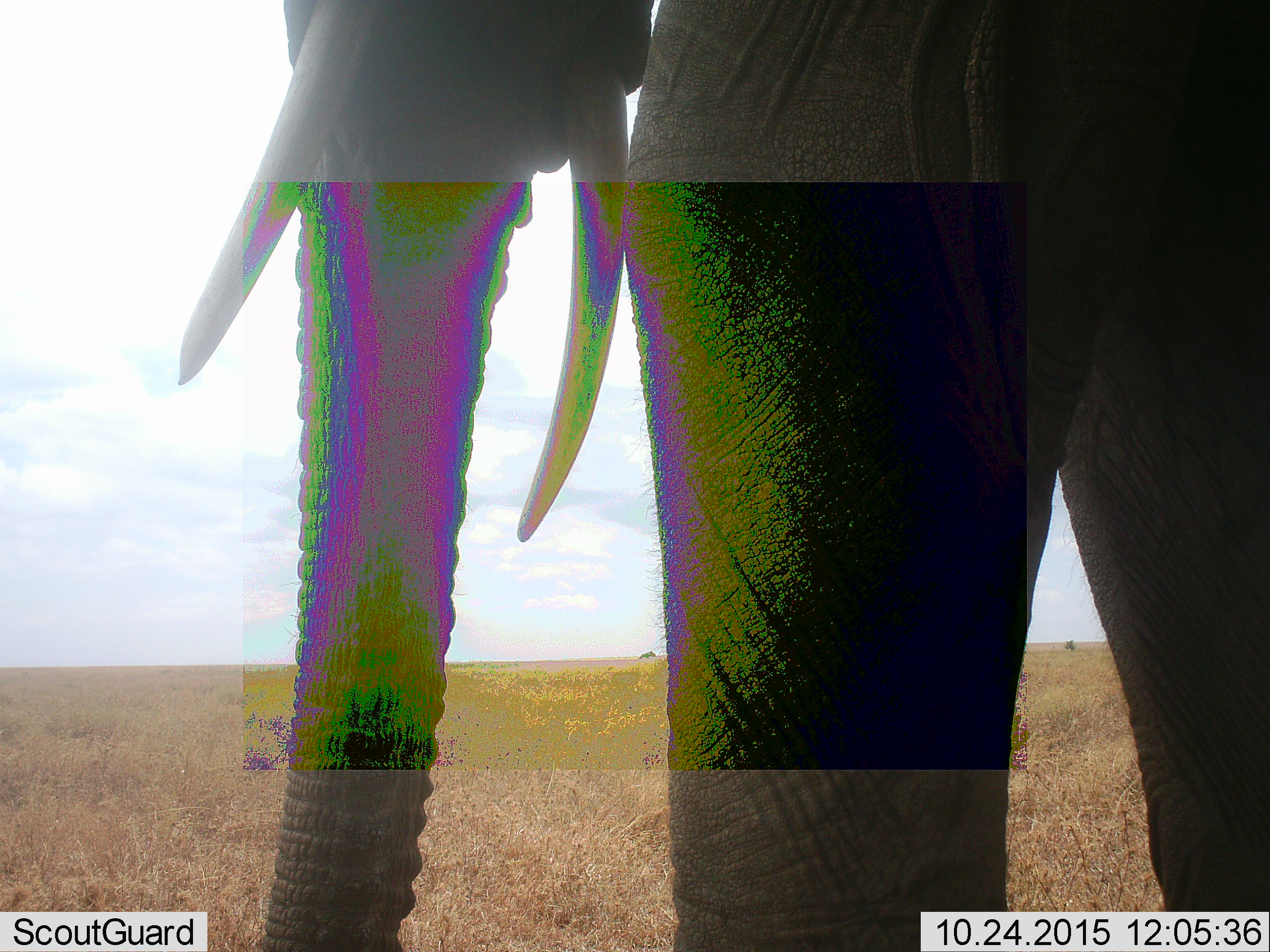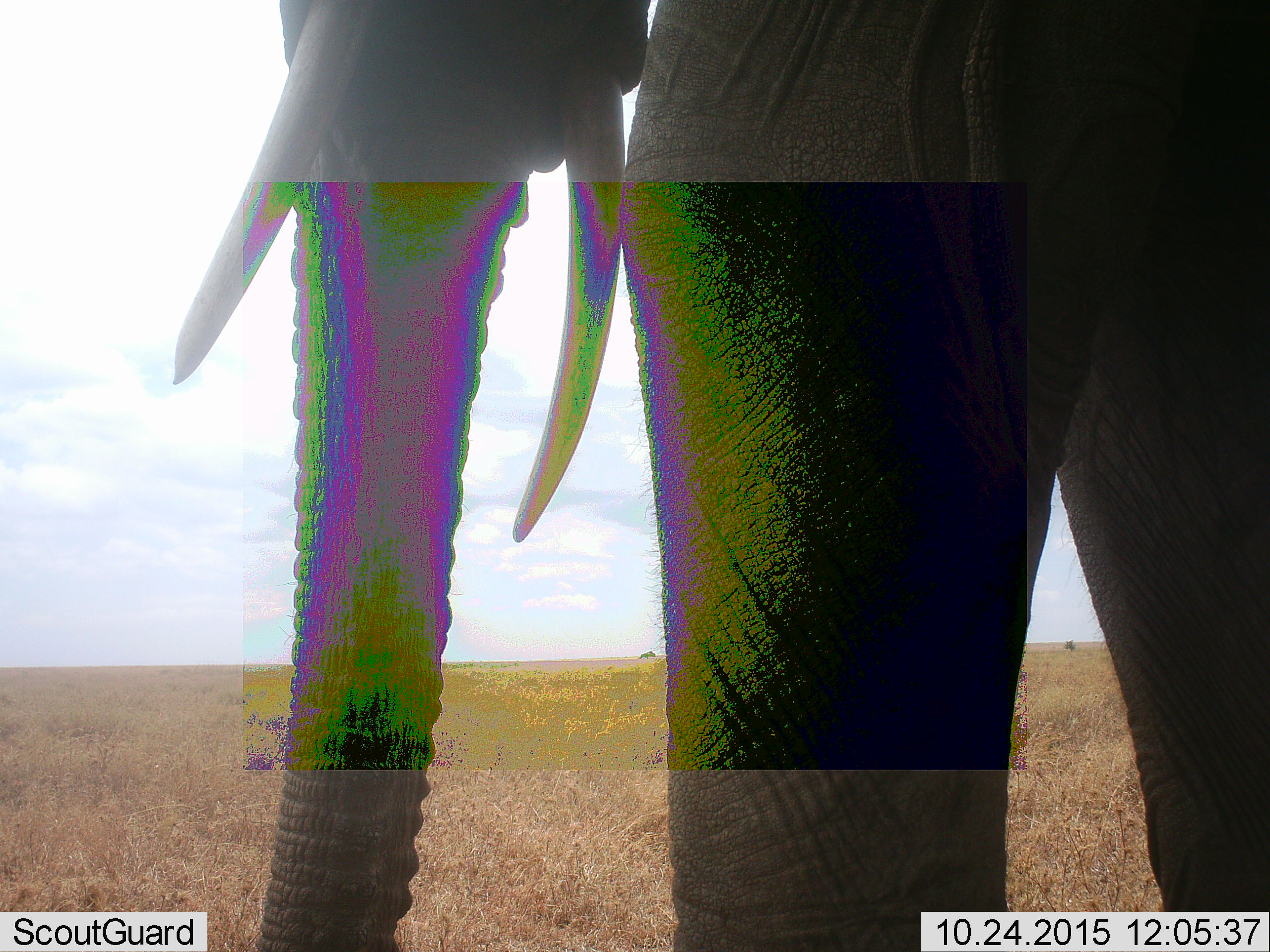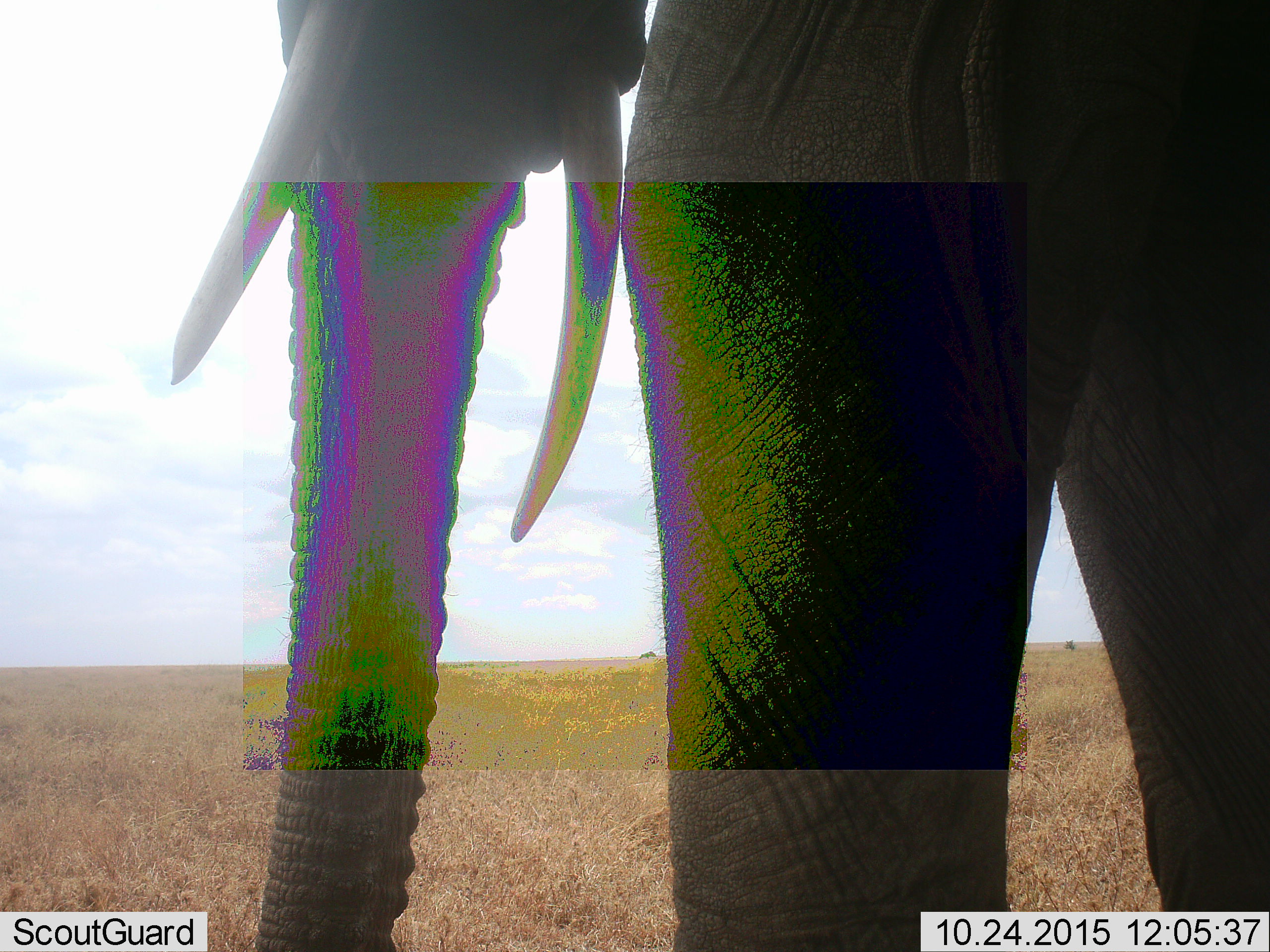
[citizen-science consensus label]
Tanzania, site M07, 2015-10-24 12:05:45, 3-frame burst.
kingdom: Animalia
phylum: Chordata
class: Mammalia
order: Proboscidea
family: Elephantidae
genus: Loxodonta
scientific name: Loxodonta africana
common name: african bush elephant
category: elephant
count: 1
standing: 100%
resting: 0%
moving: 0%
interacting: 0%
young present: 0%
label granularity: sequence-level